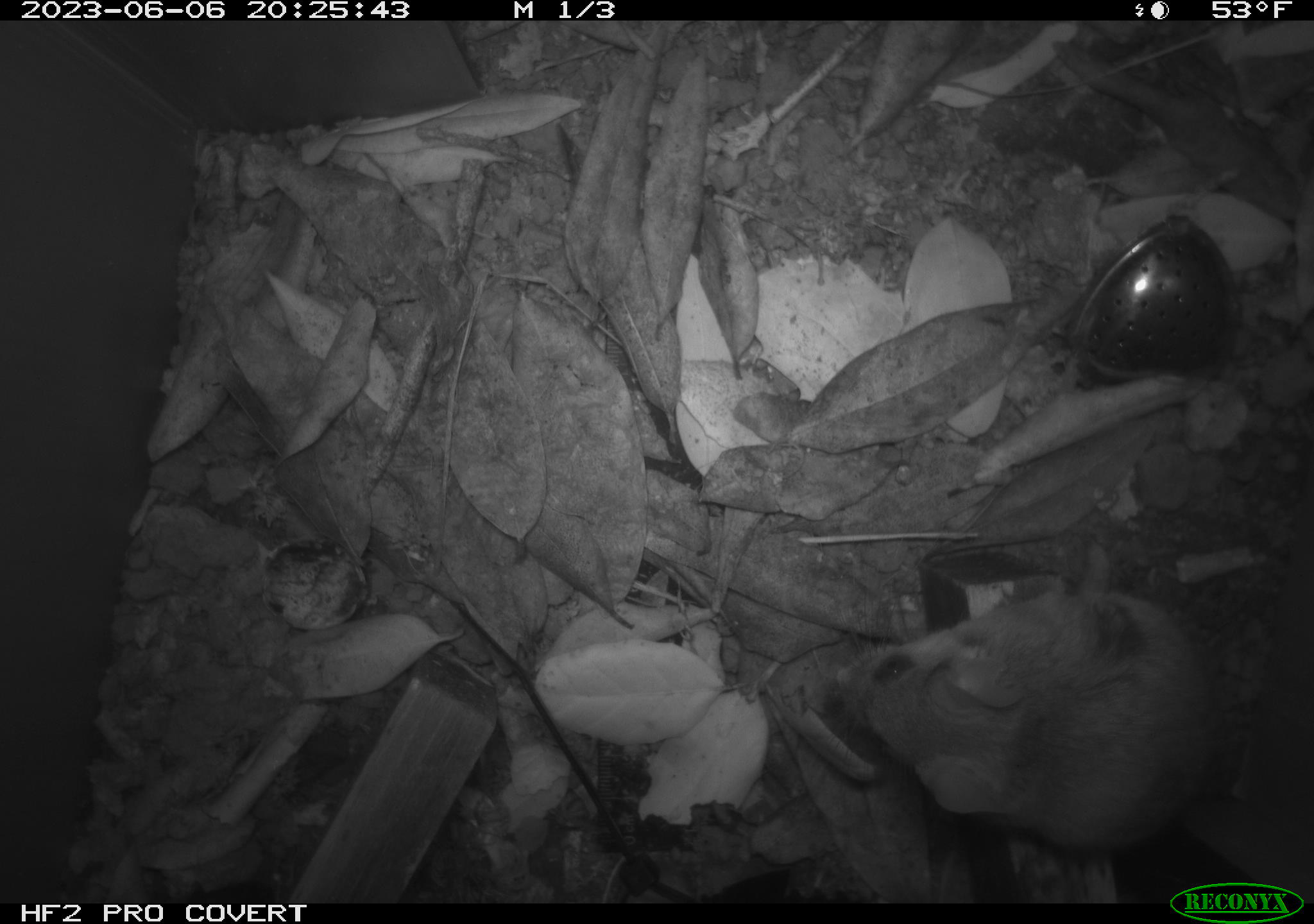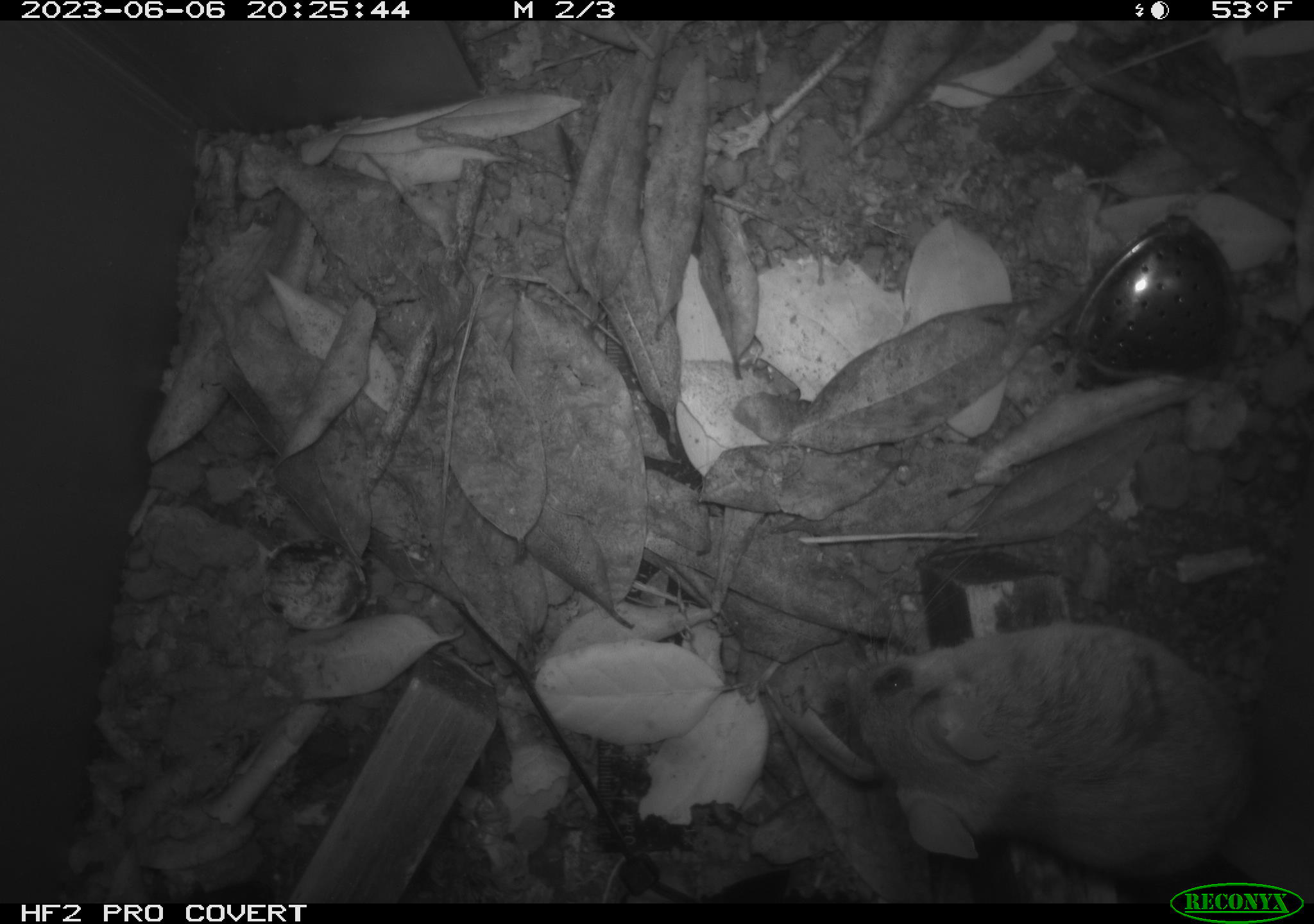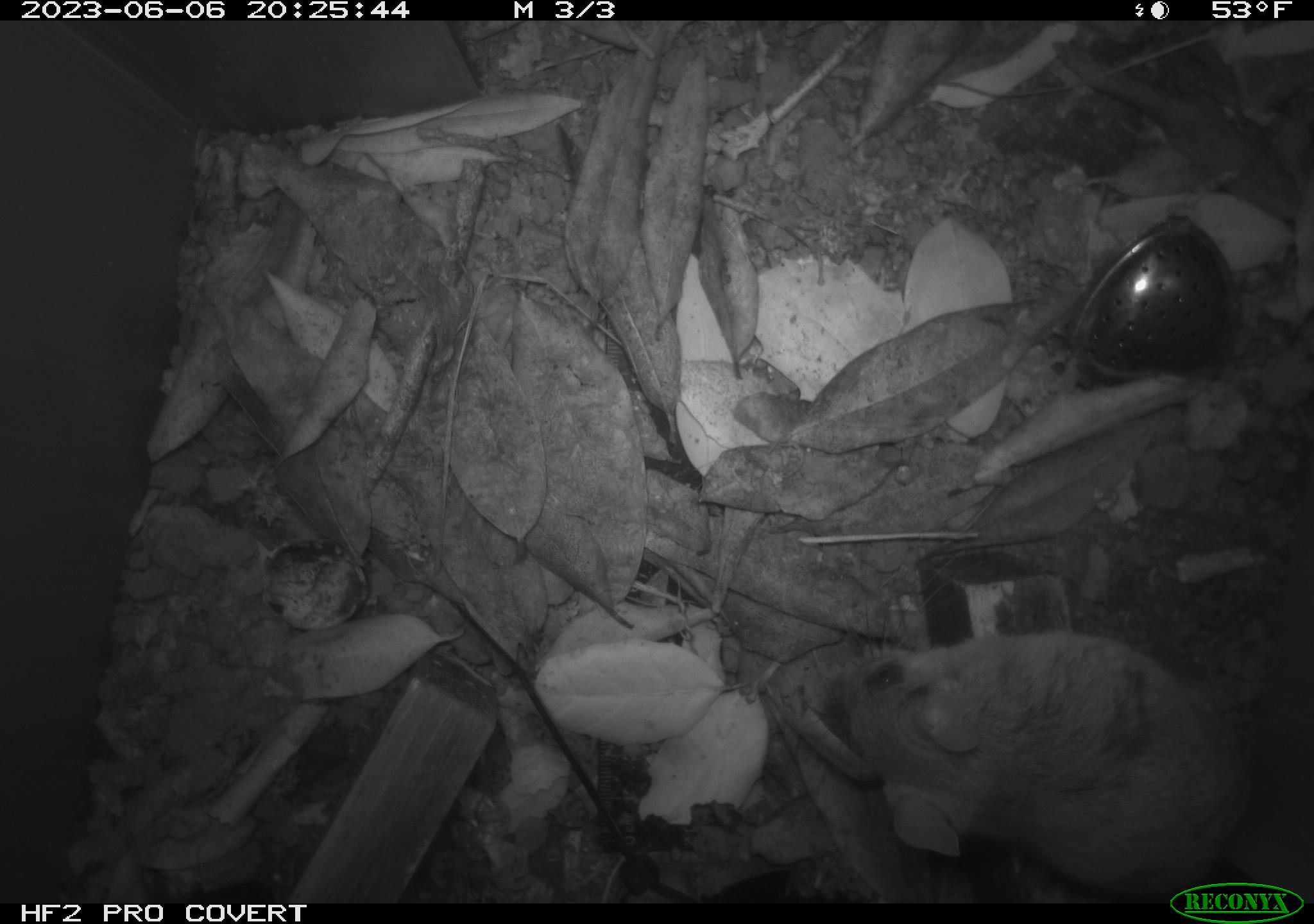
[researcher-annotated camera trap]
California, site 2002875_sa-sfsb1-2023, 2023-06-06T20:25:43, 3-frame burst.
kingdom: Animalia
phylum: Chordata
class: Mammalia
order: Rodentia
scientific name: Rodentia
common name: mouse species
Mouse species (Rodentia).